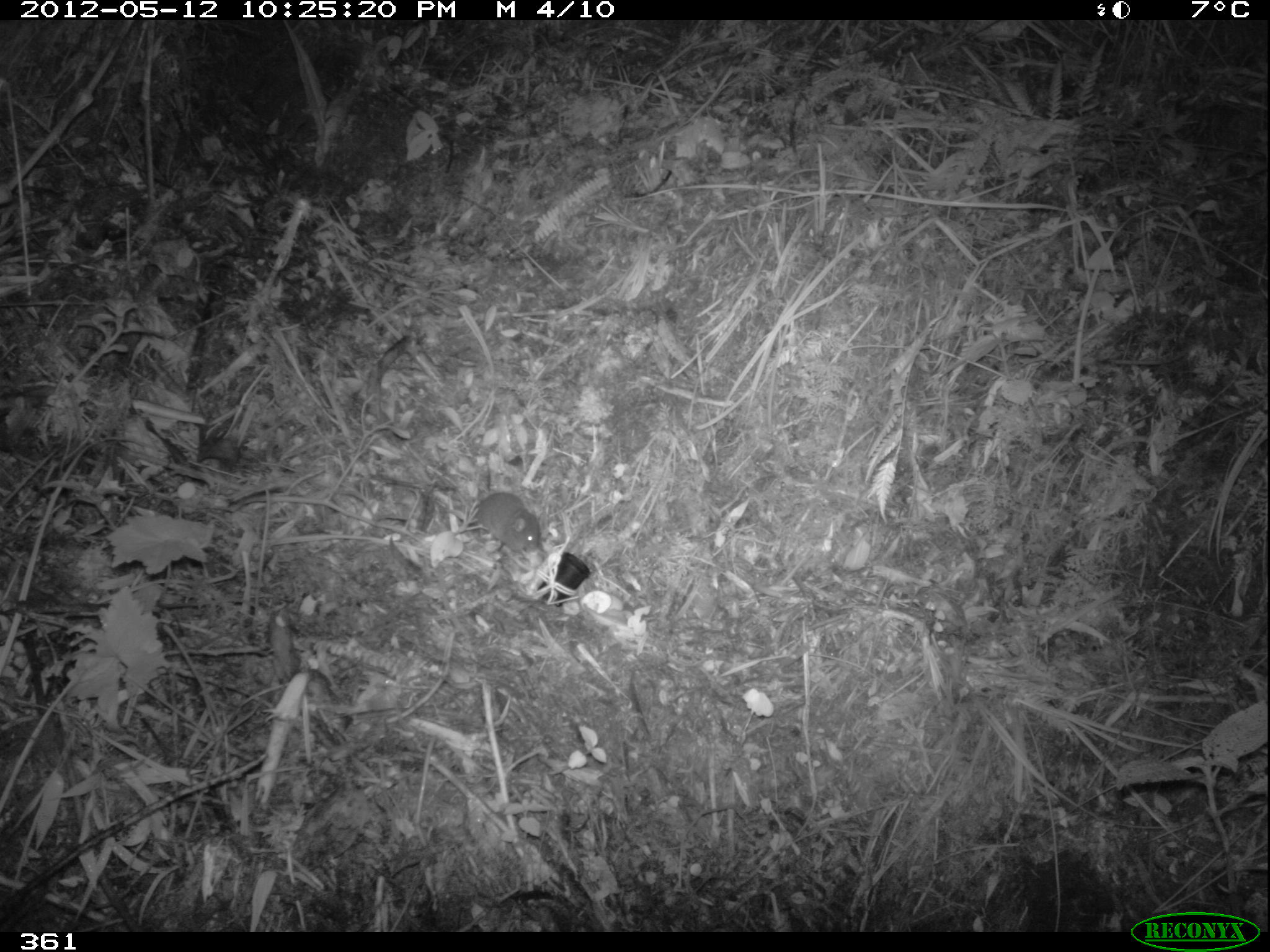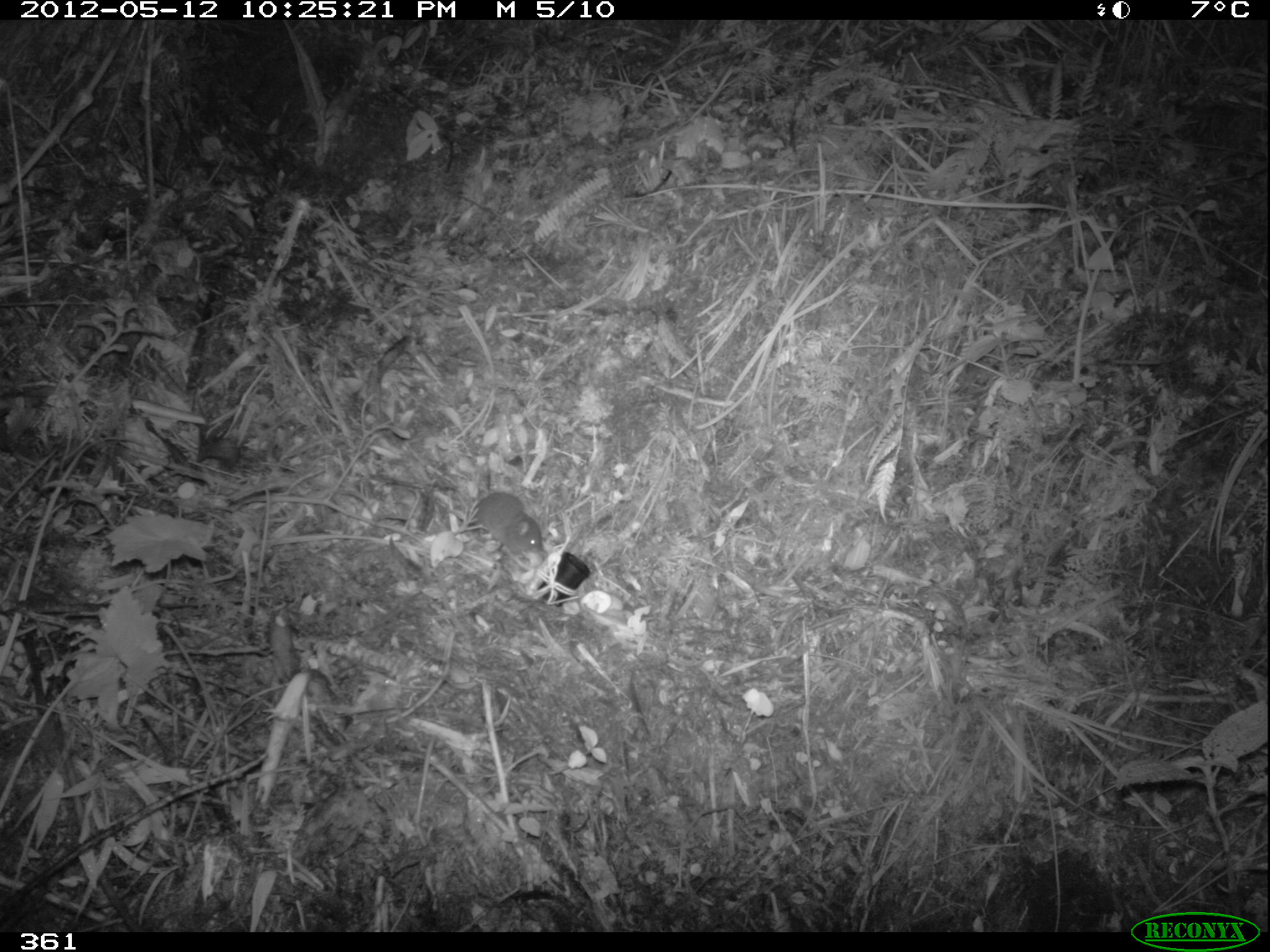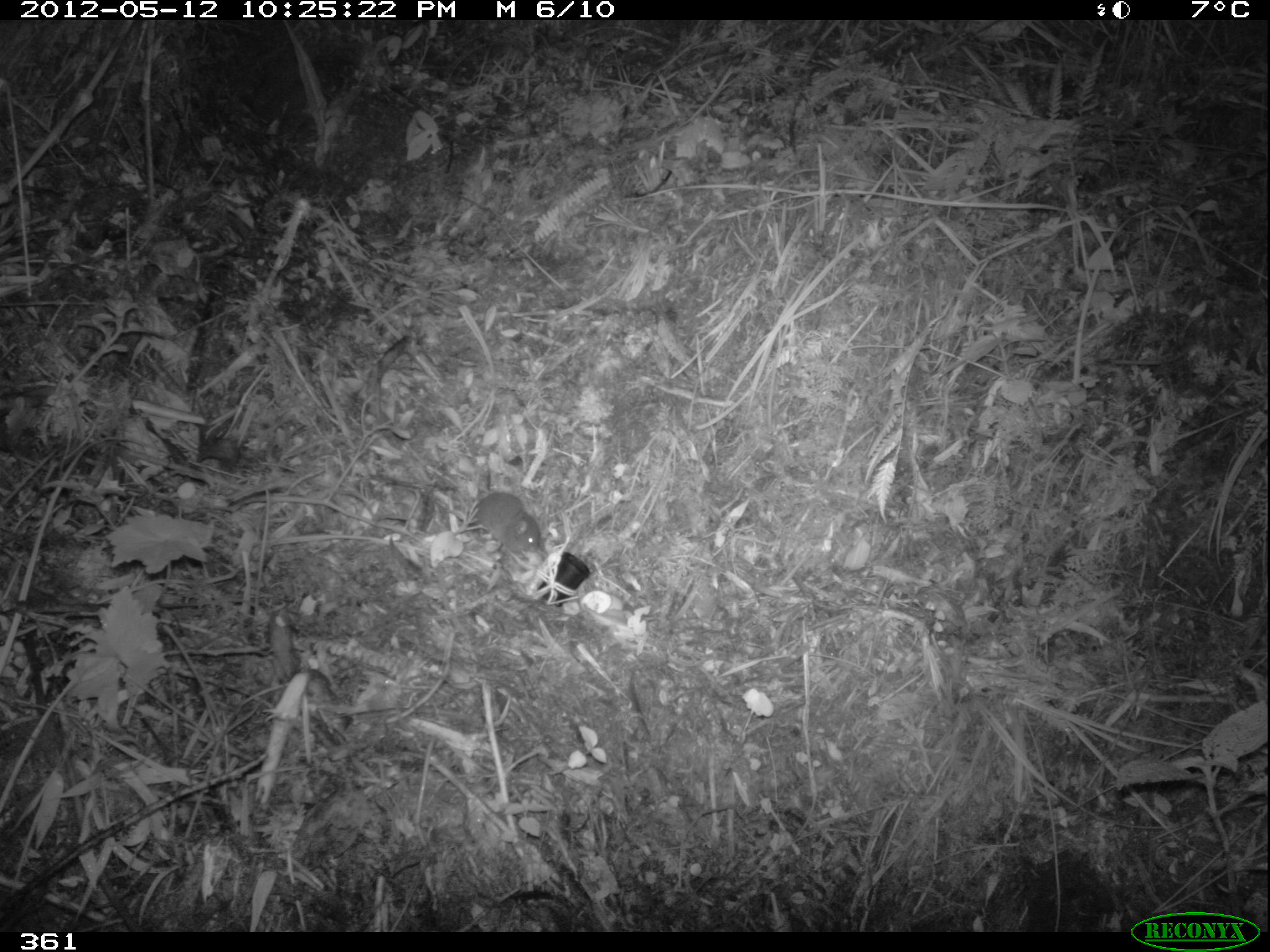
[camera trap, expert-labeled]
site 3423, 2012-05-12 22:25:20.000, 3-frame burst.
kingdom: Animalia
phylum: Chordata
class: Mammalia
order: Rodentia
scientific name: Rodentia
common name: rodents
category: unknown rodent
Unknown rodent (rodents) (Rodentia).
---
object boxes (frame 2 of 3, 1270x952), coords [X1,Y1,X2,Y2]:
unknown rodent: [436,492,544,555]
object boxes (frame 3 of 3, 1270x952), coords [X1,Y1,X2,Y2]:
unknown rodent: [473,465,540,556]